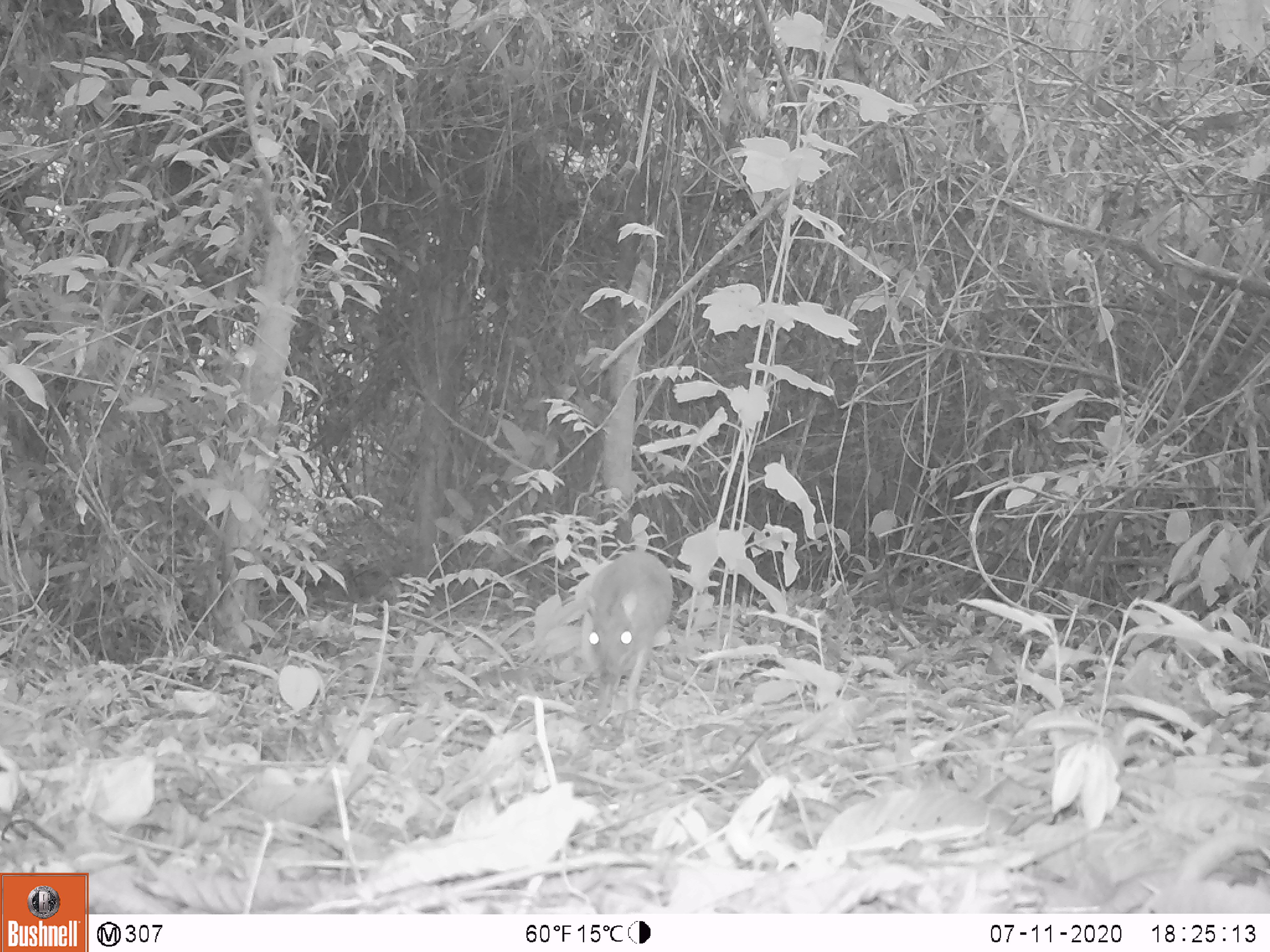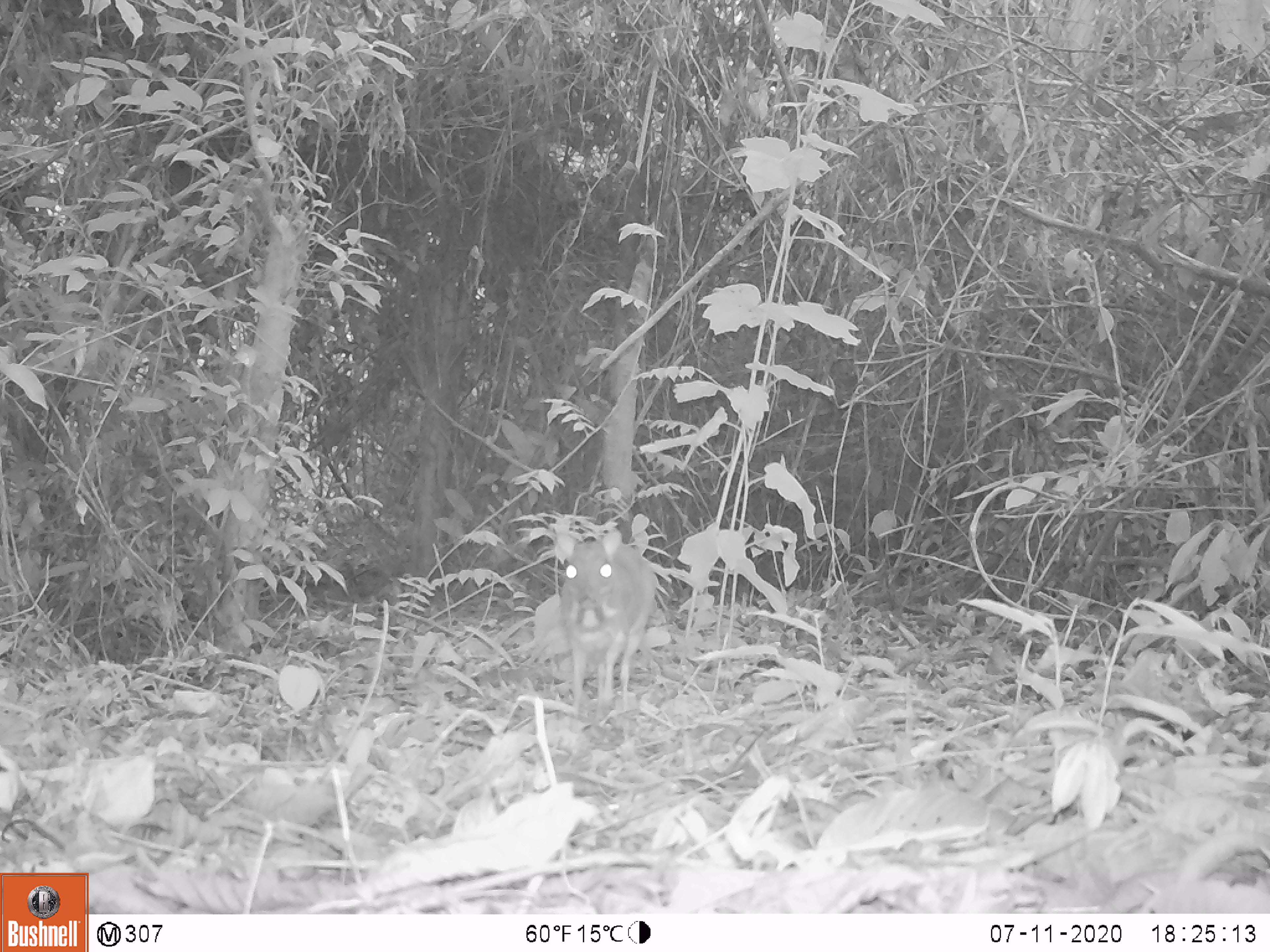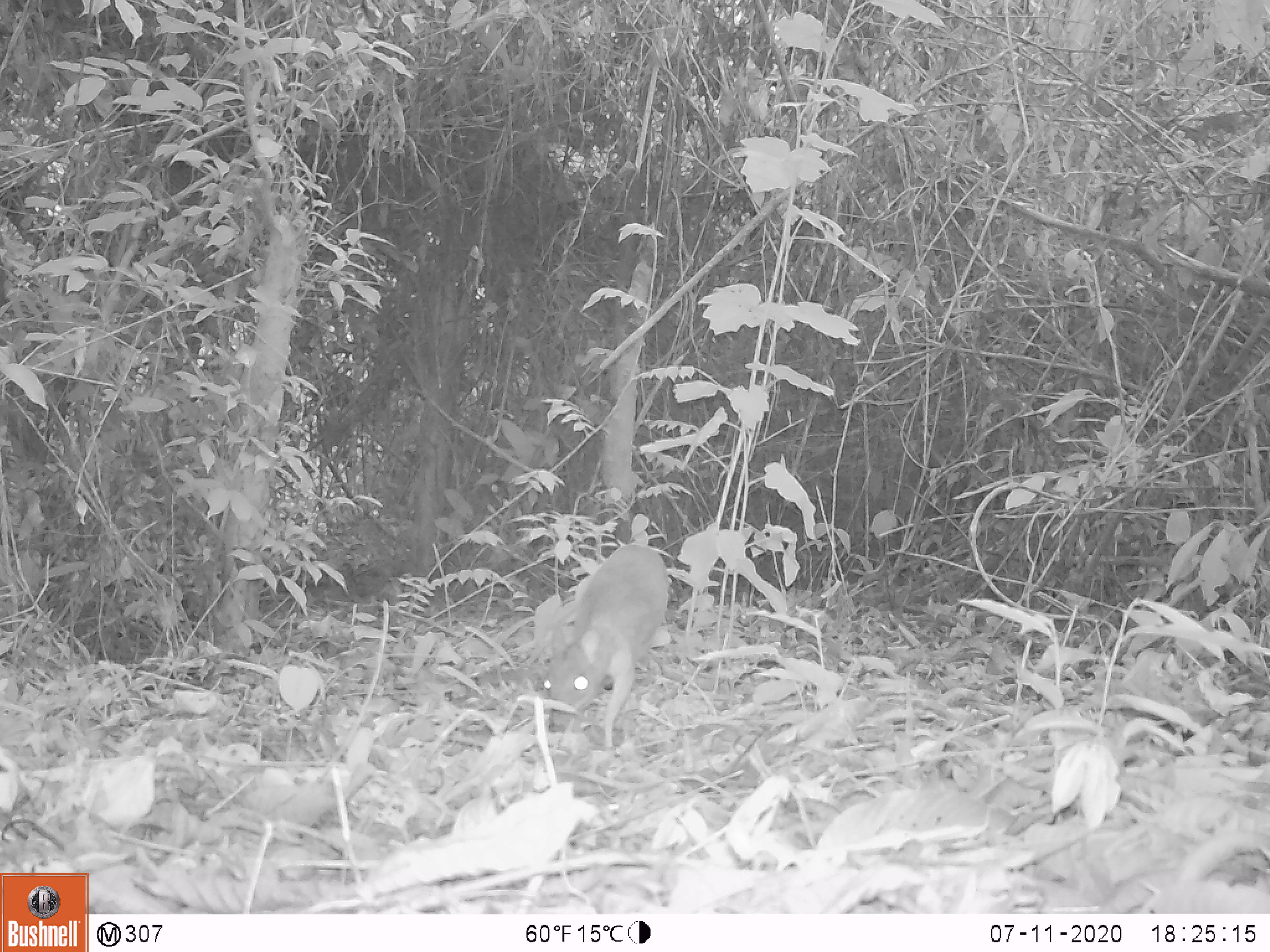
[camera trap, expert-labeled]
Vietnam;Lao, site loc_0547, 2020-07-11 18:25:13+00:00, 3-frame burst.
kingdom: Animalia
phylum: Chordata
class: Mammalia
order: Artiodactyla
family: Tragulidae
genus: Moschiola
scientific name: Moschiola meminna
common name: chevrotain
Chevrotain (Moschiola meminna). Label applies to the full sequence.